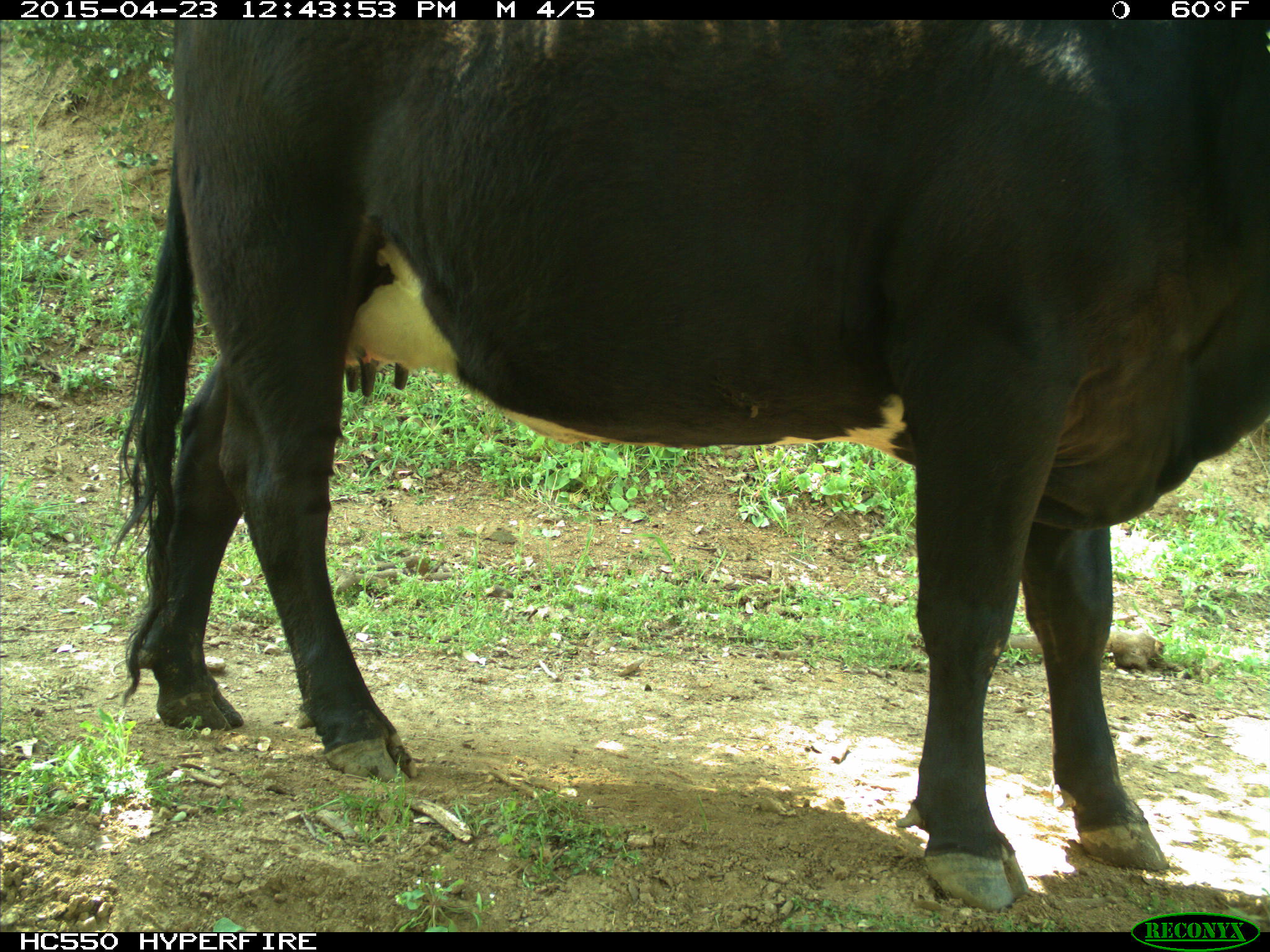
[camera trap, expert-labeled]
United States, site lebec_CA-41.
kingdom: Animalia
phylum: Chordata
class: Mammalia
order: Artiodactyla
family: Bovidae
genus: Bos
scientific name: Bos taurus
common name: domestic cow